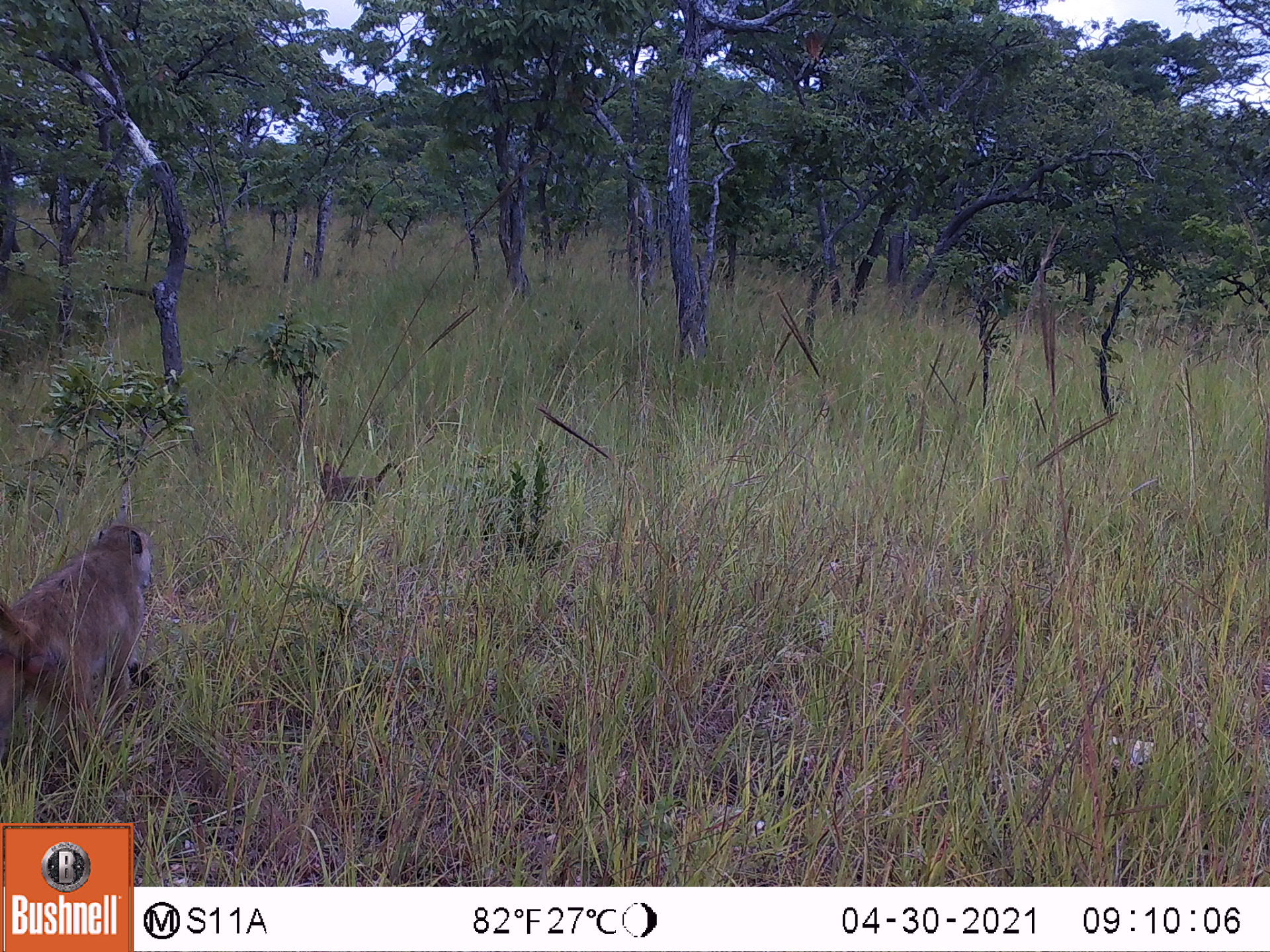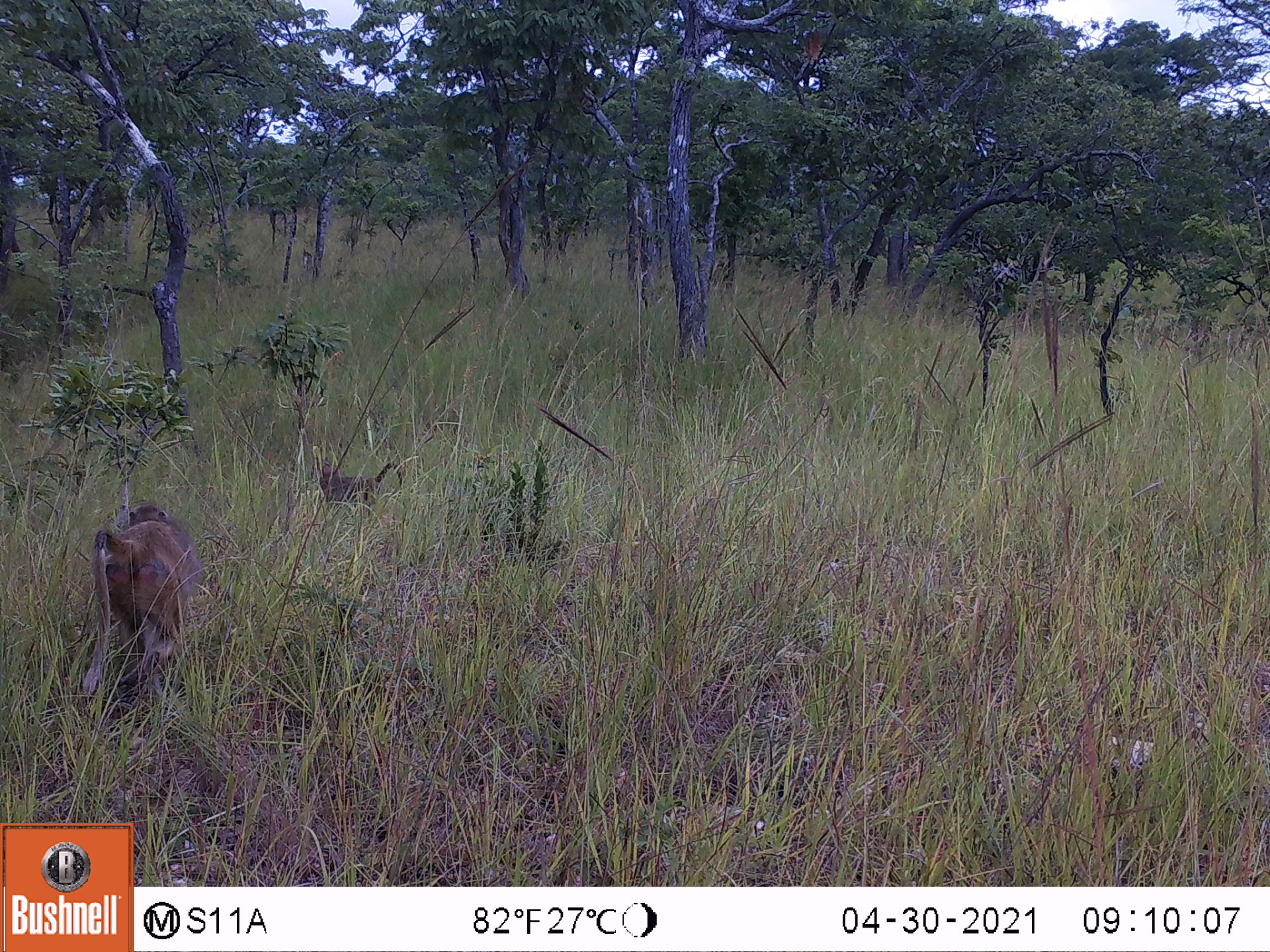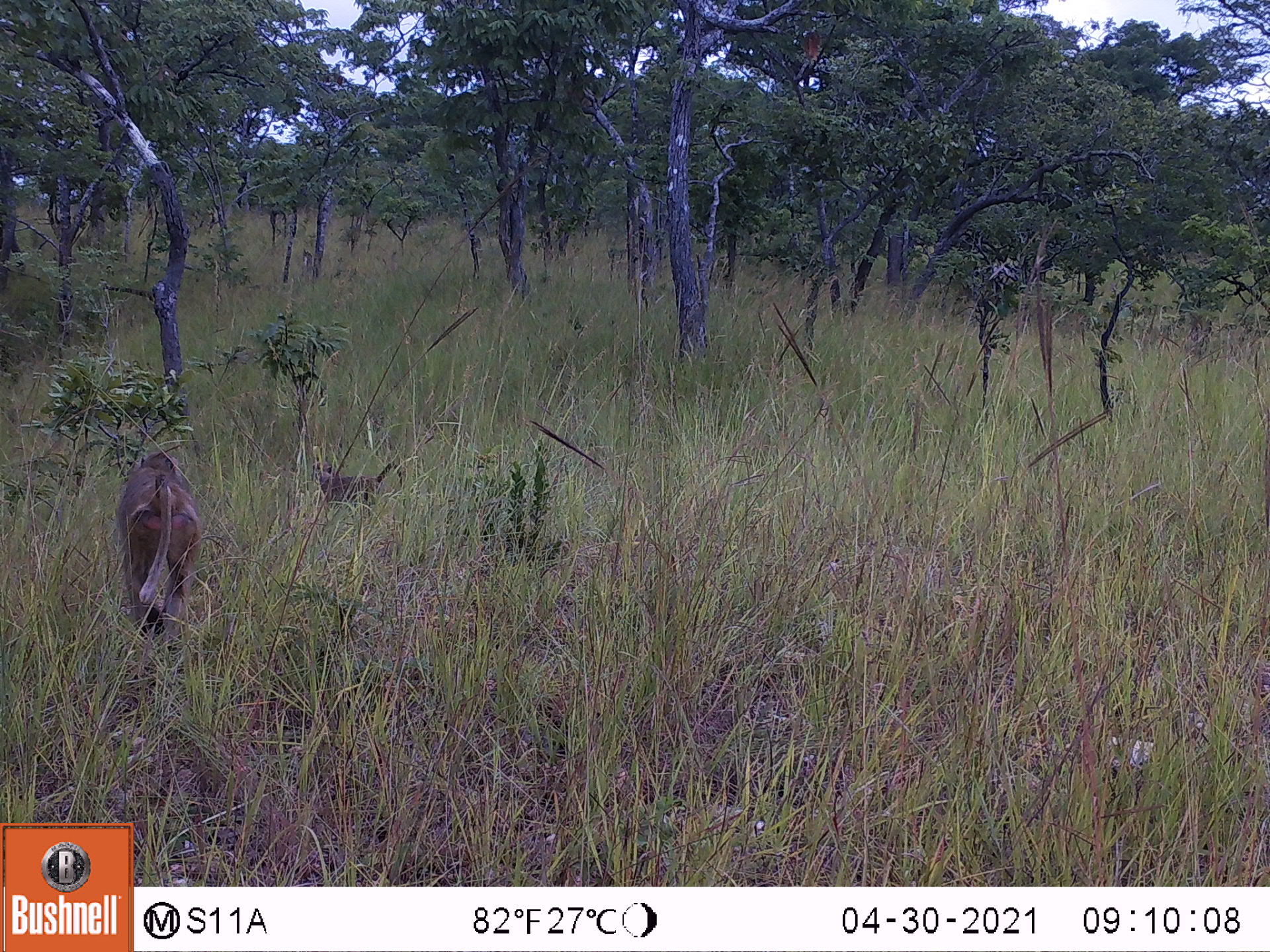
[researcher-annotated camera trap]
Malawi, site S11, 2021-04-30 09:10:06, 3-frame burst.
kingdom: Animalia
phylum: Chordata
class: Mammalia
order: Primates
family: Cercopithecidae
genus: Papio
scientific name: Papio cynocephalus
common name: yellow baboon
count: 2